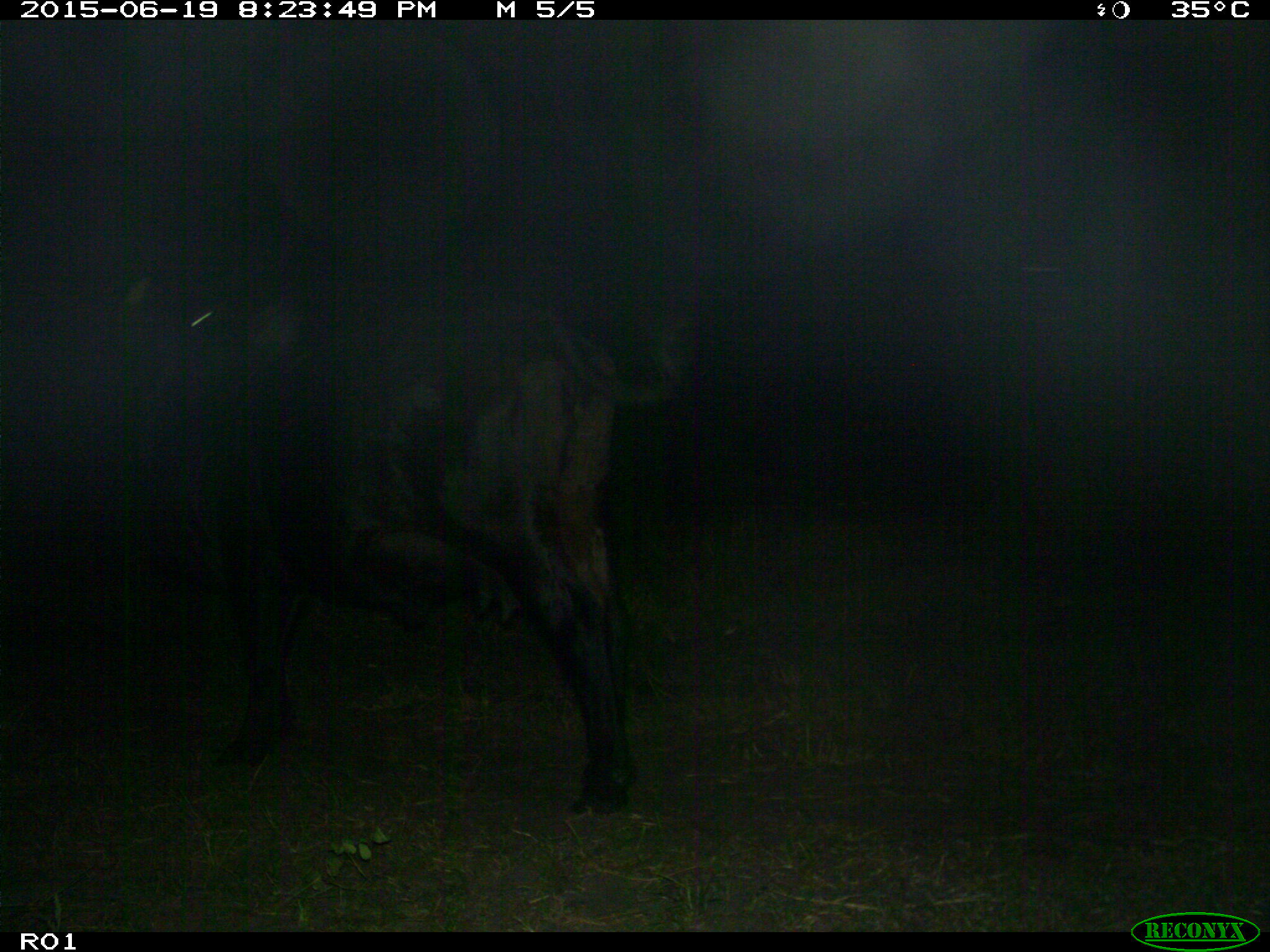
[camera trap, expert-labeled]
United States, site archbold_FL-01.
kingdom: Animalia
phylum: Chordata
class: Mammalia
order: Artiodactyla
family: Bovidae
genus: Bos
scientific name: Bos taurus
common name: domestic cow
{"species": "Bos taurus (domestic cow)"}